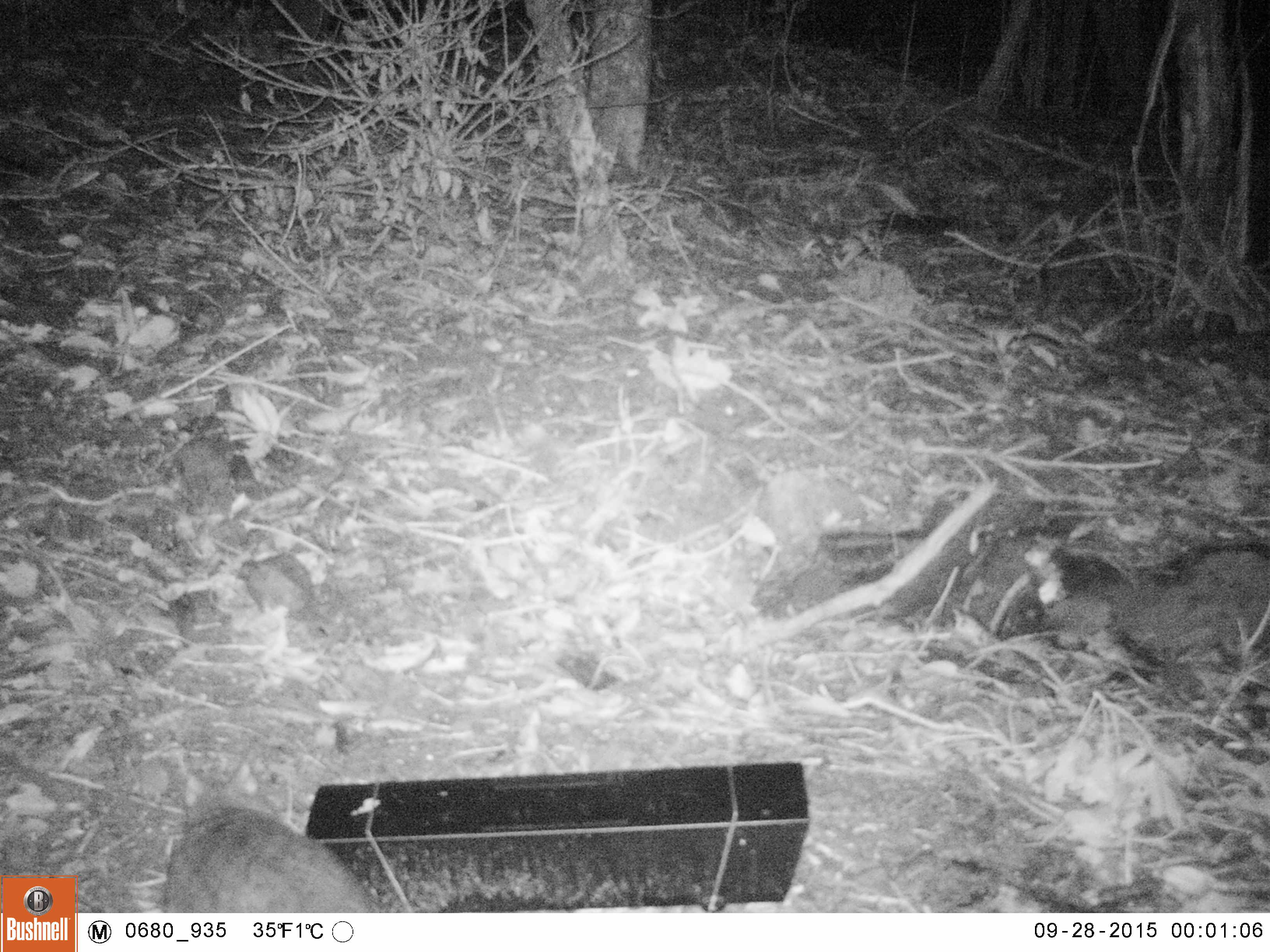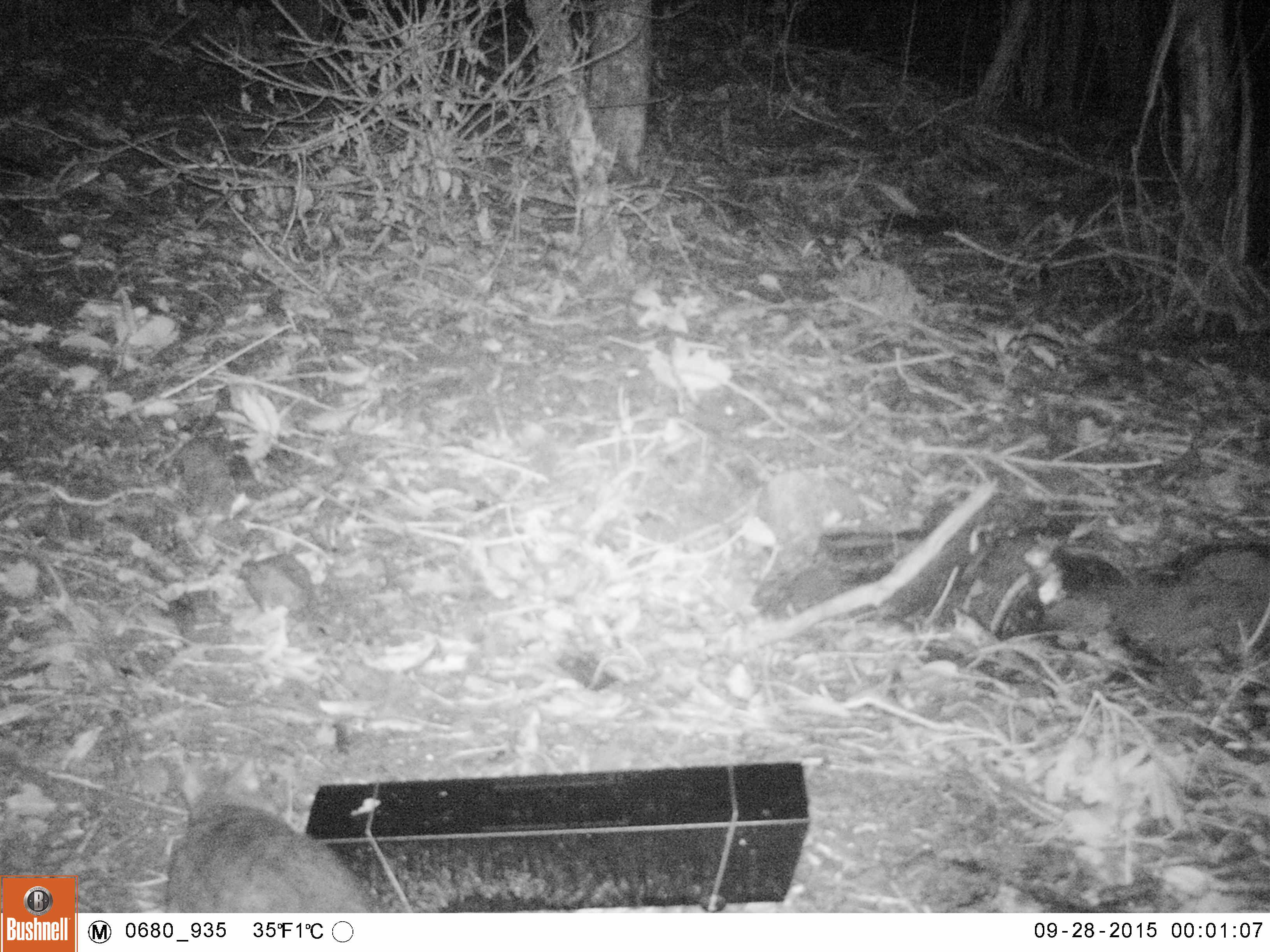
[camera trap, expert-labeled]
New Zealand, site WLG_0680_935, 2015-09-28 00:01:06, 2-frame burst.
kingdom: Animalia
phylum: Chordata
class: Mammalia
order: Diprotodontia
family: Phalangeridae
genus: Trichosurus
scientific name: Trichosurus vulpecula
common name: common brushtail possum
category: possum